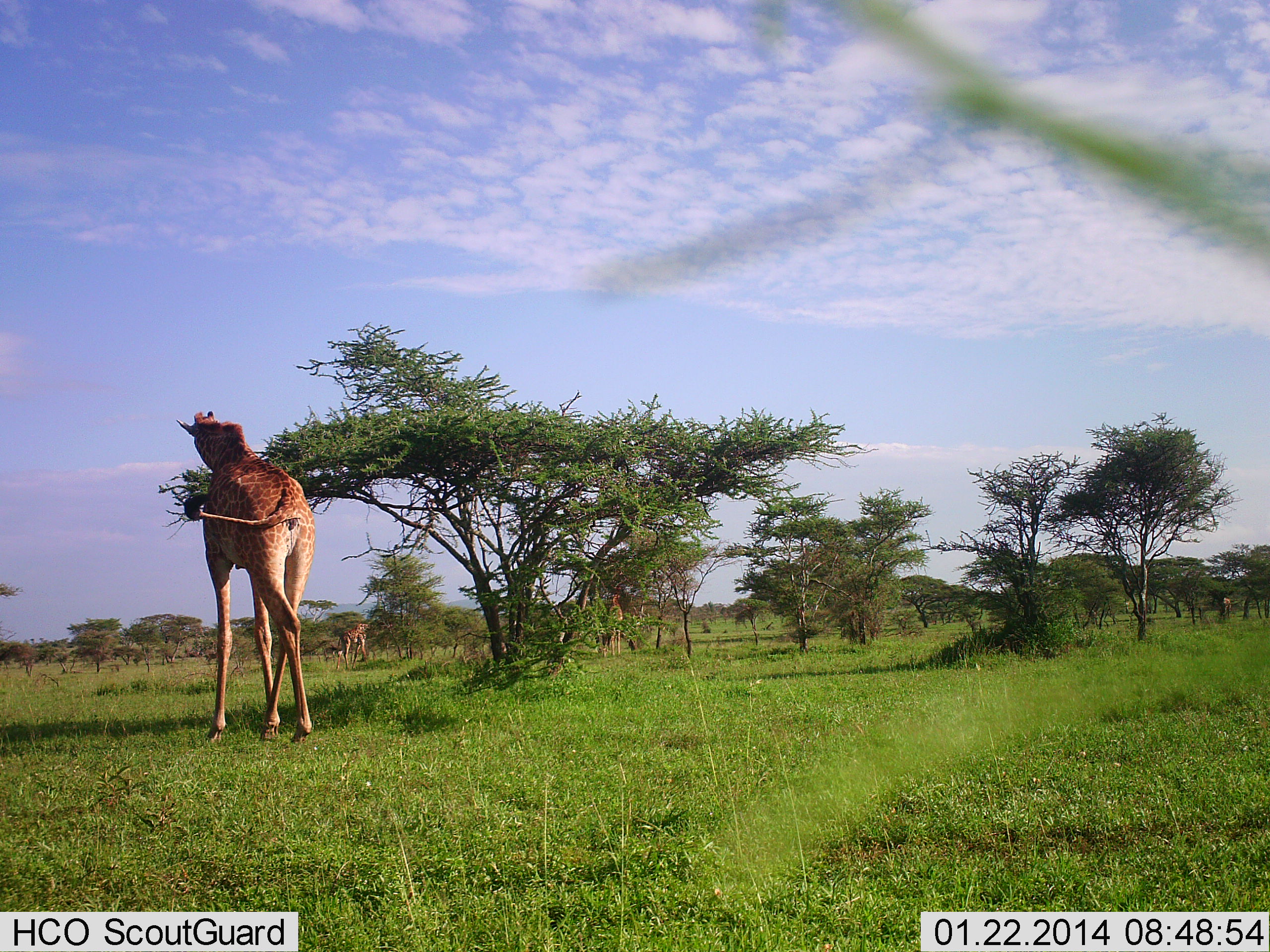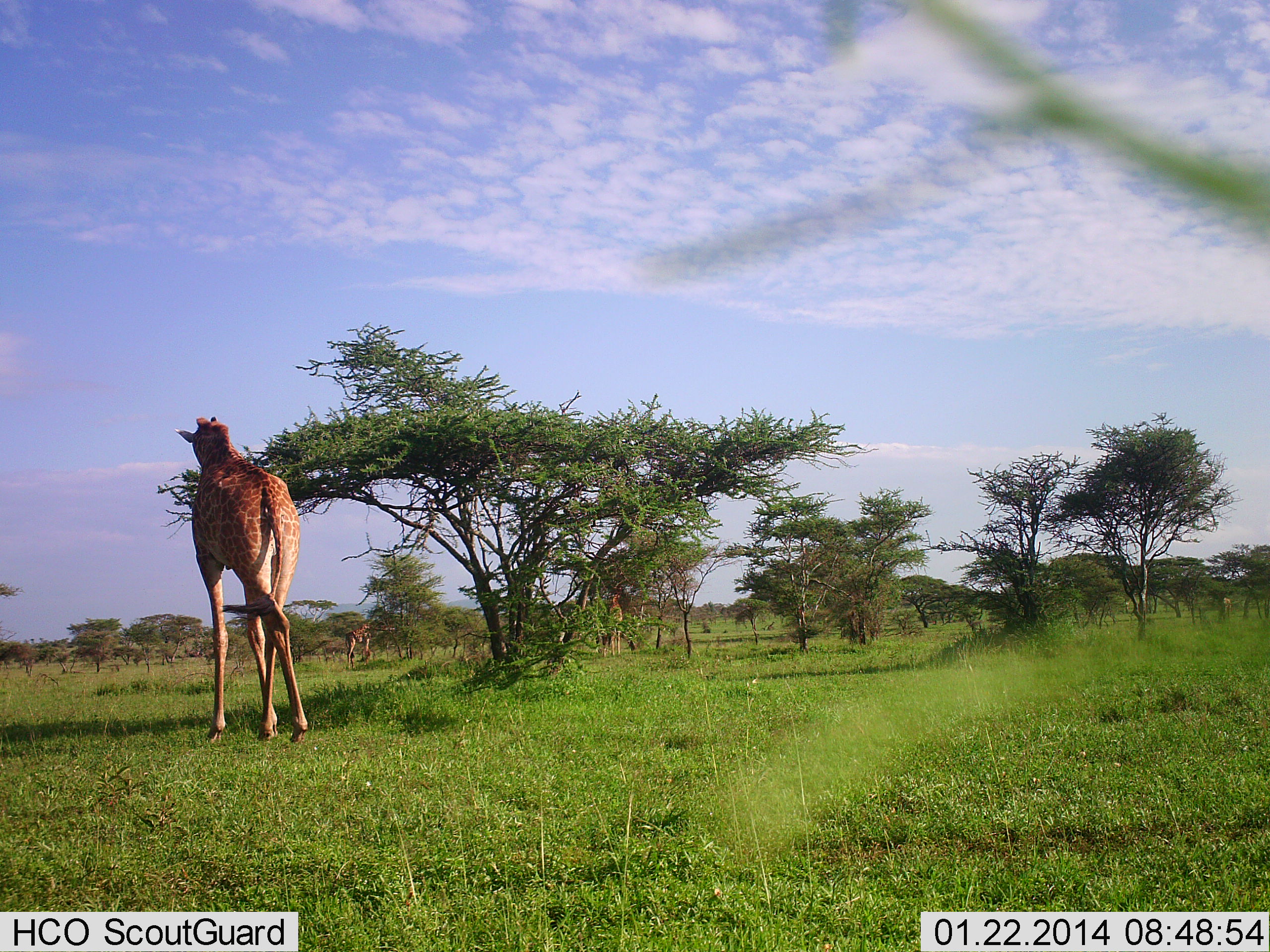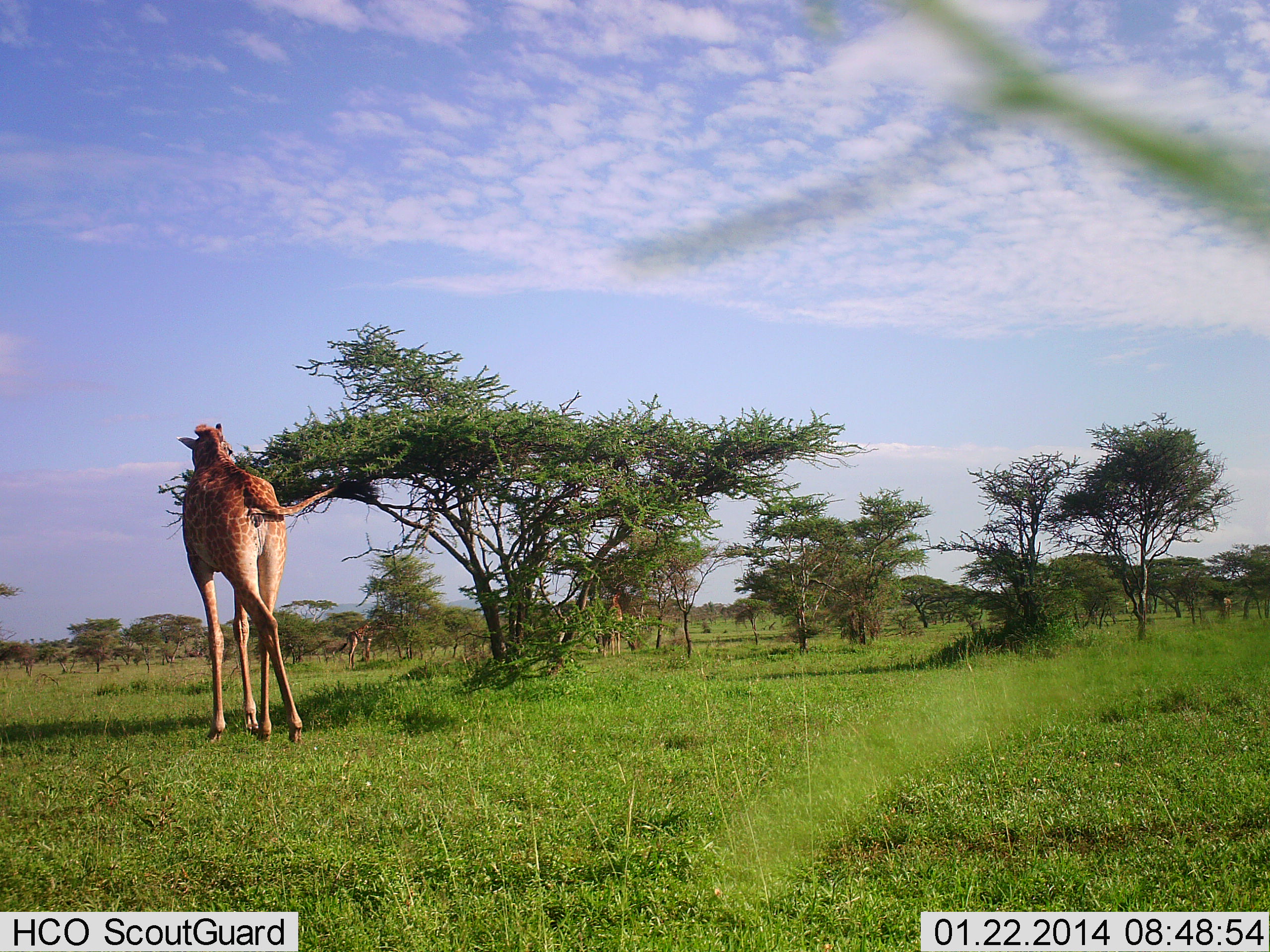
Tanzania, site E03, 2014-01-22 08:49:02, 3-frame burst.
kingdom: Animalia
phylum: Chordata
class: Mammalia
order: Artiodactyla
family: Giraffidae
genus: Giraffa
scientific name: Giraffa camelopardalis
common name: giraffe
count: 2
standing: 30%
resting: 0%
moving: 40%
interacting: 10%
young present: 0%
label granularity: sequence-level